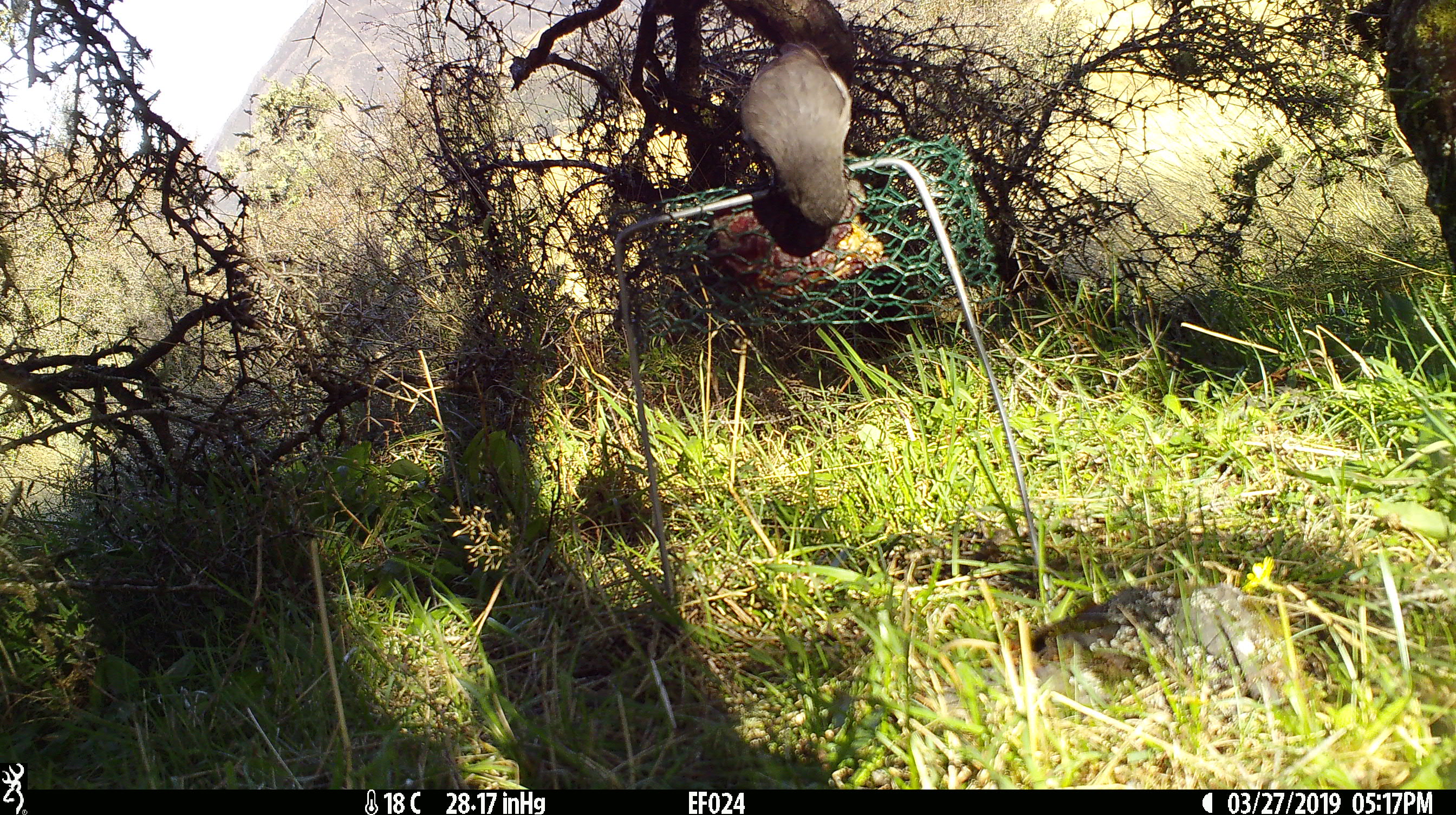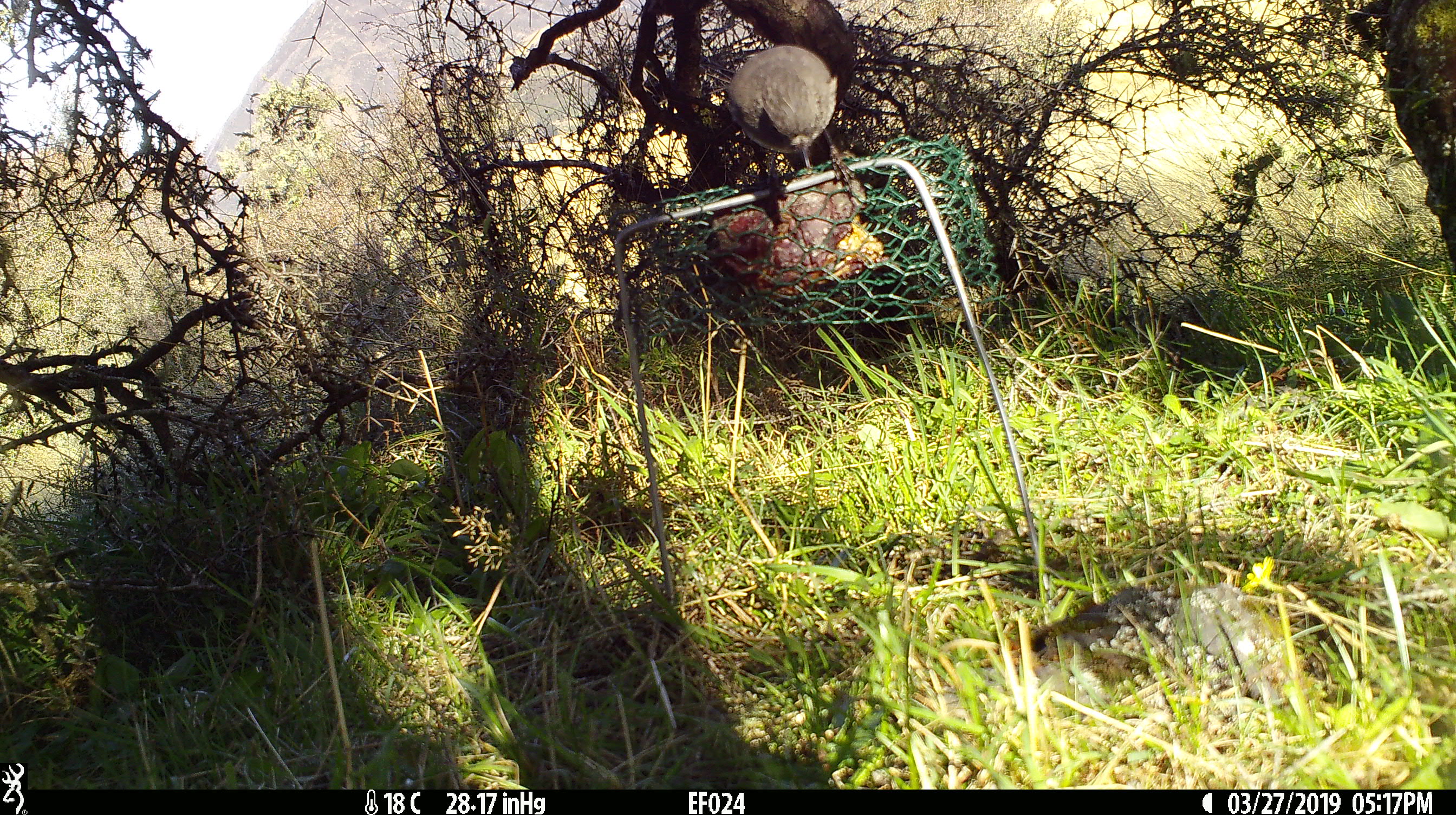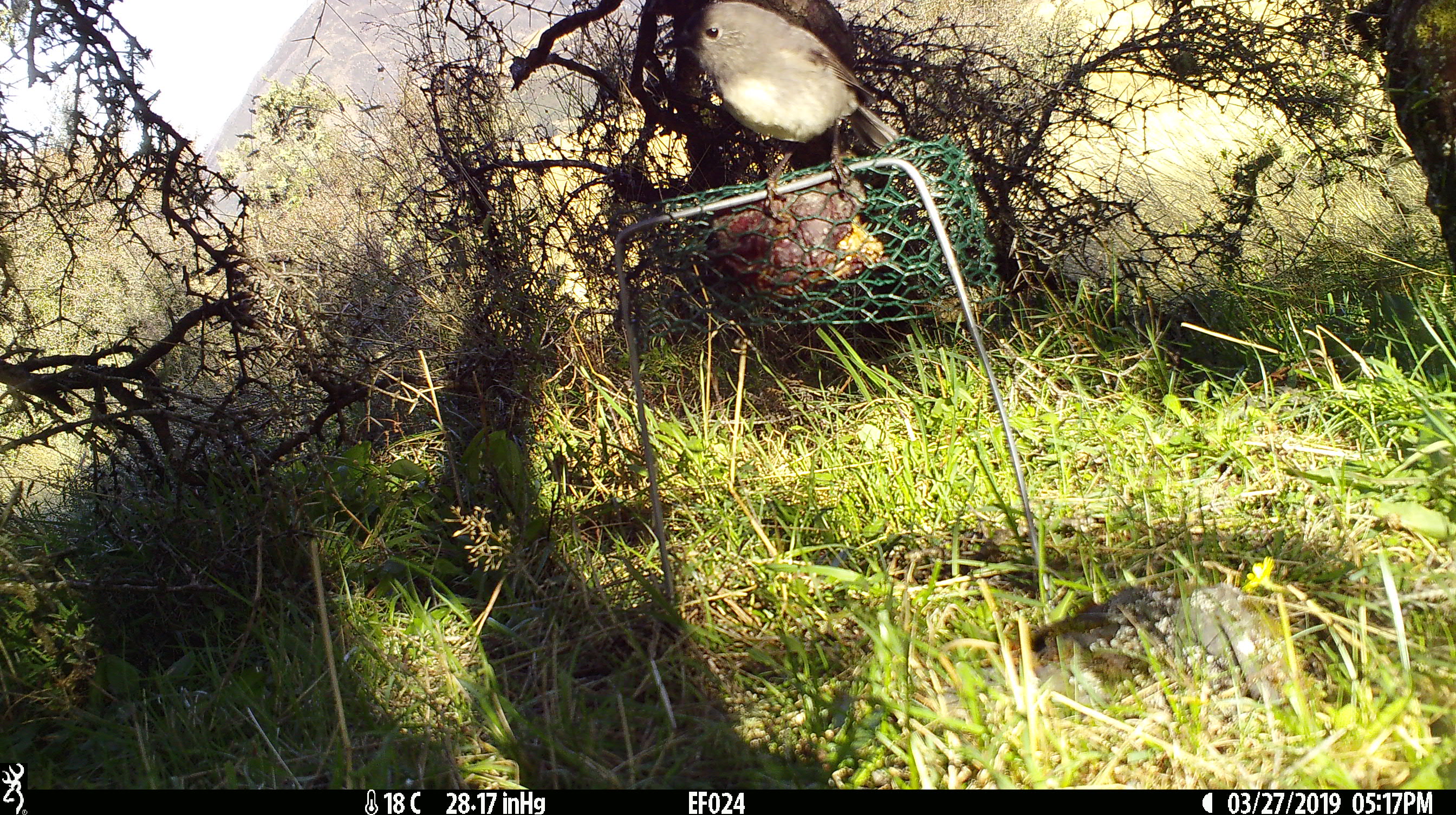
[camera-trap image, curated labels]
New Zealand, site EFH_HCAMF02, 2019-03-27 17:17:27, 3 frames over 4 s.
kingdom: Animalia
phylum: Chordata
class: Aves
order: Passeriformes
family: Petroicidae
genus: Petroica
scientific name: Petroica australis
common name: new zealand robin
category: robin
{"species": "robin (new zealand robin) (Petroica australis)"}